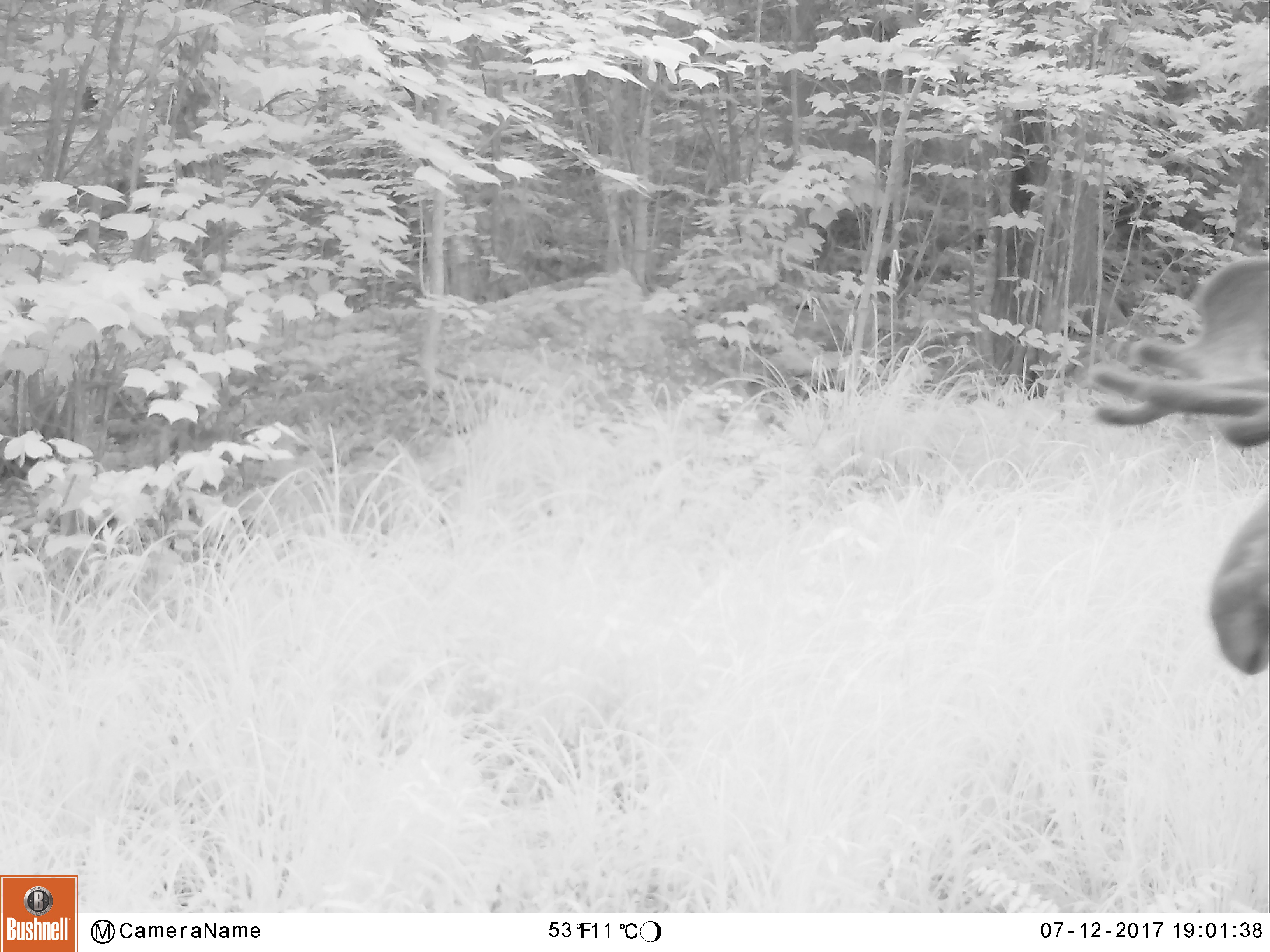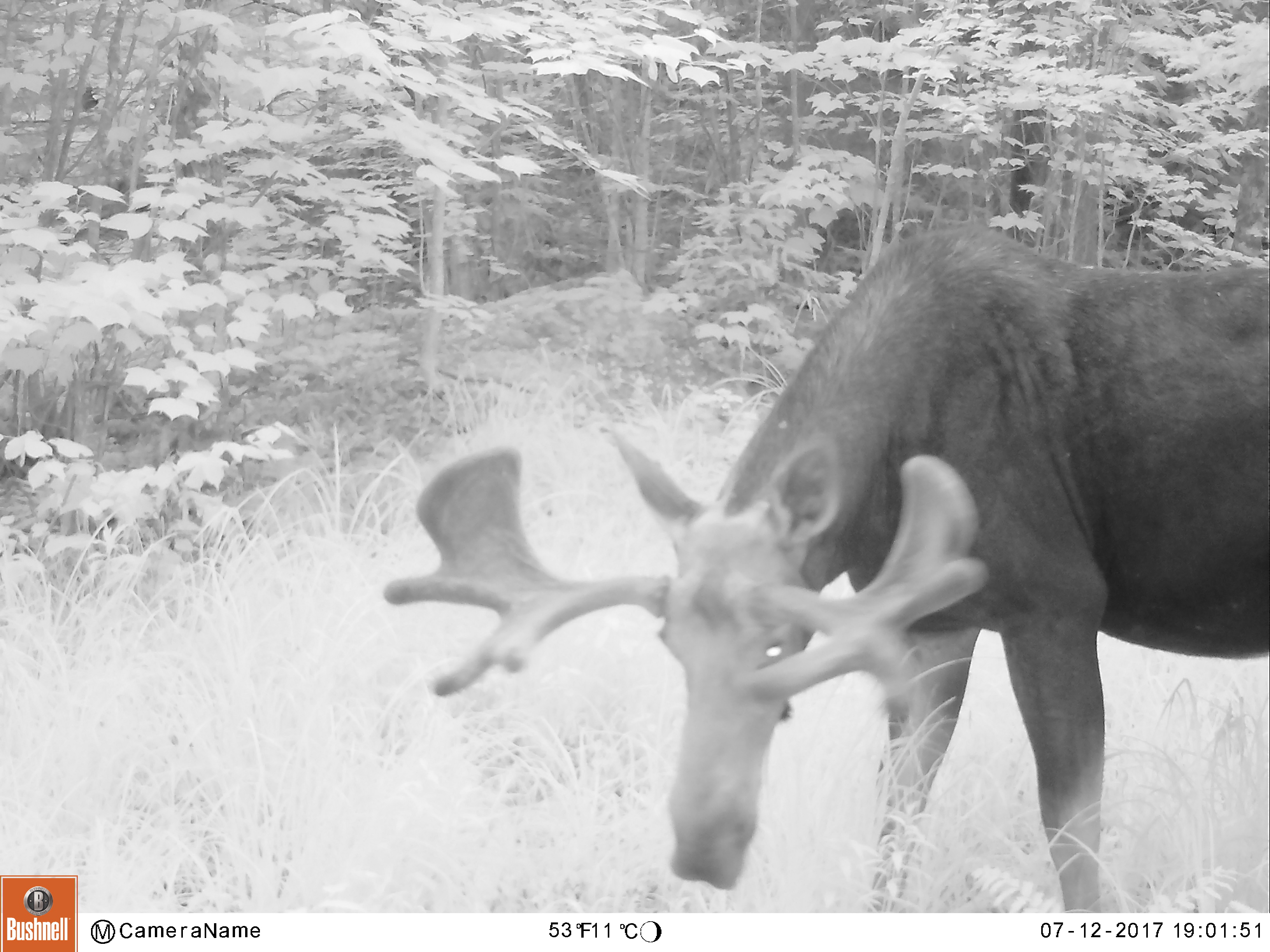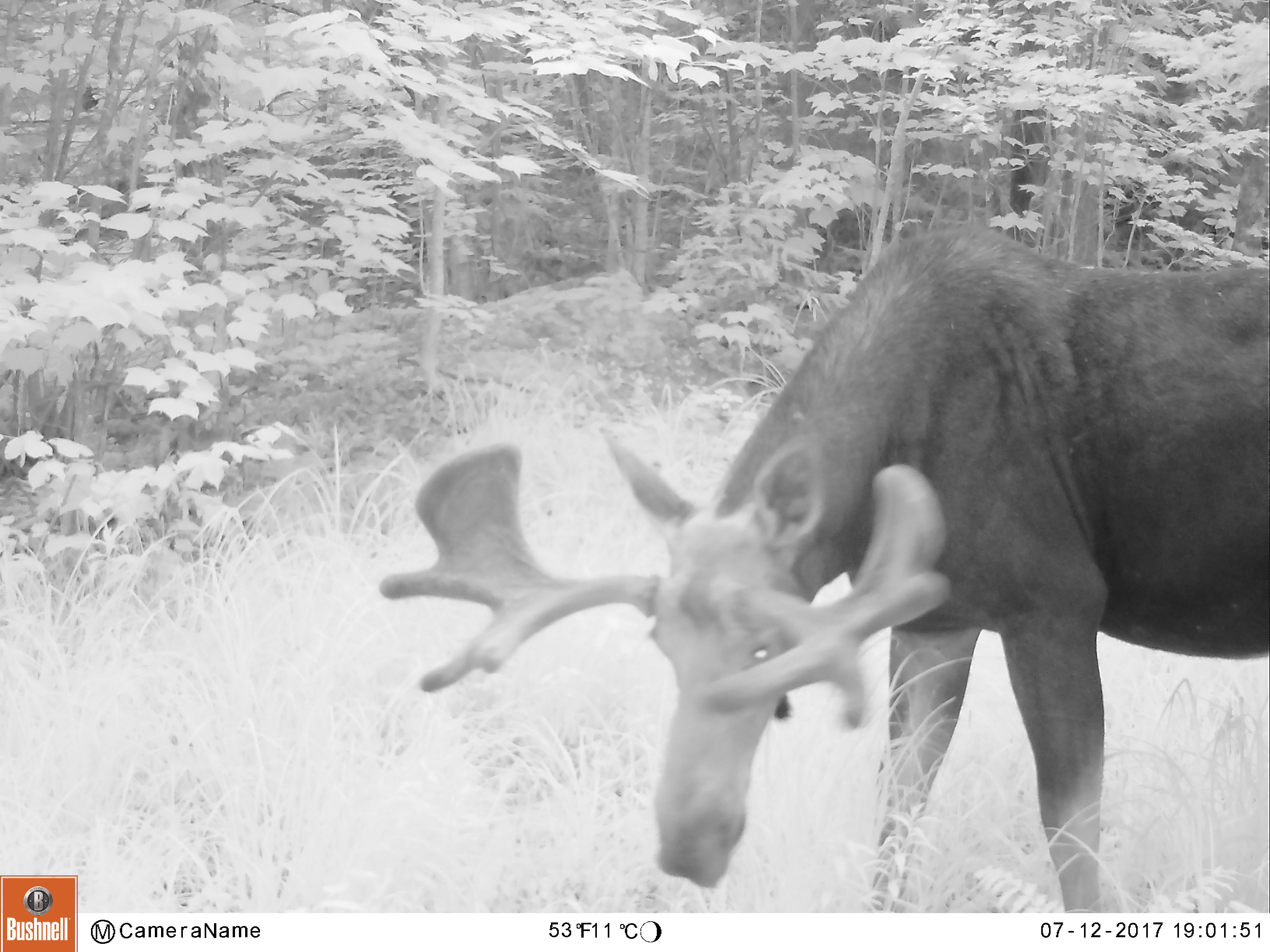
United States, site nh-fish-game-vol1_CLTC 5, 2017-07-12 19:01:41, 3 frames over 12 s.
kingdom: Animalia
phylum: Chordata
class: Mammalia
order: Artiodactyla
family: Cervidae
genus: Alces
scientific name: Alces alces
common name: moose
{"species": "moose (Alces alces)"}